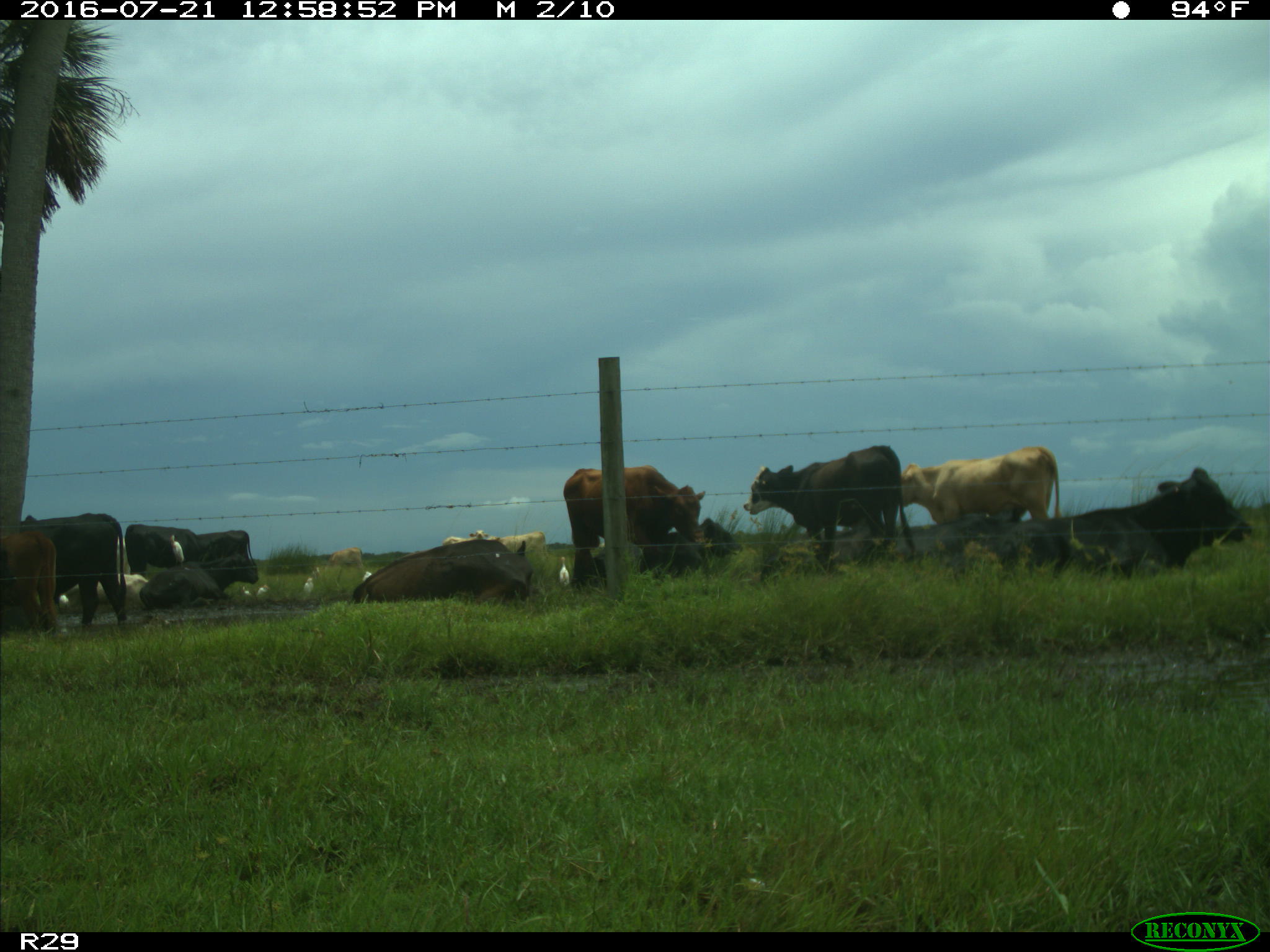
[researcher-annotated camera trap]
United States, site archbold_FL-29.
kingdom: Animalia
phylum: Chordata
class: Mammalia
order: Artiodactyla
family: Bovidae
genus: Bos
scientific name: Bos taurus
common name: domestic cow